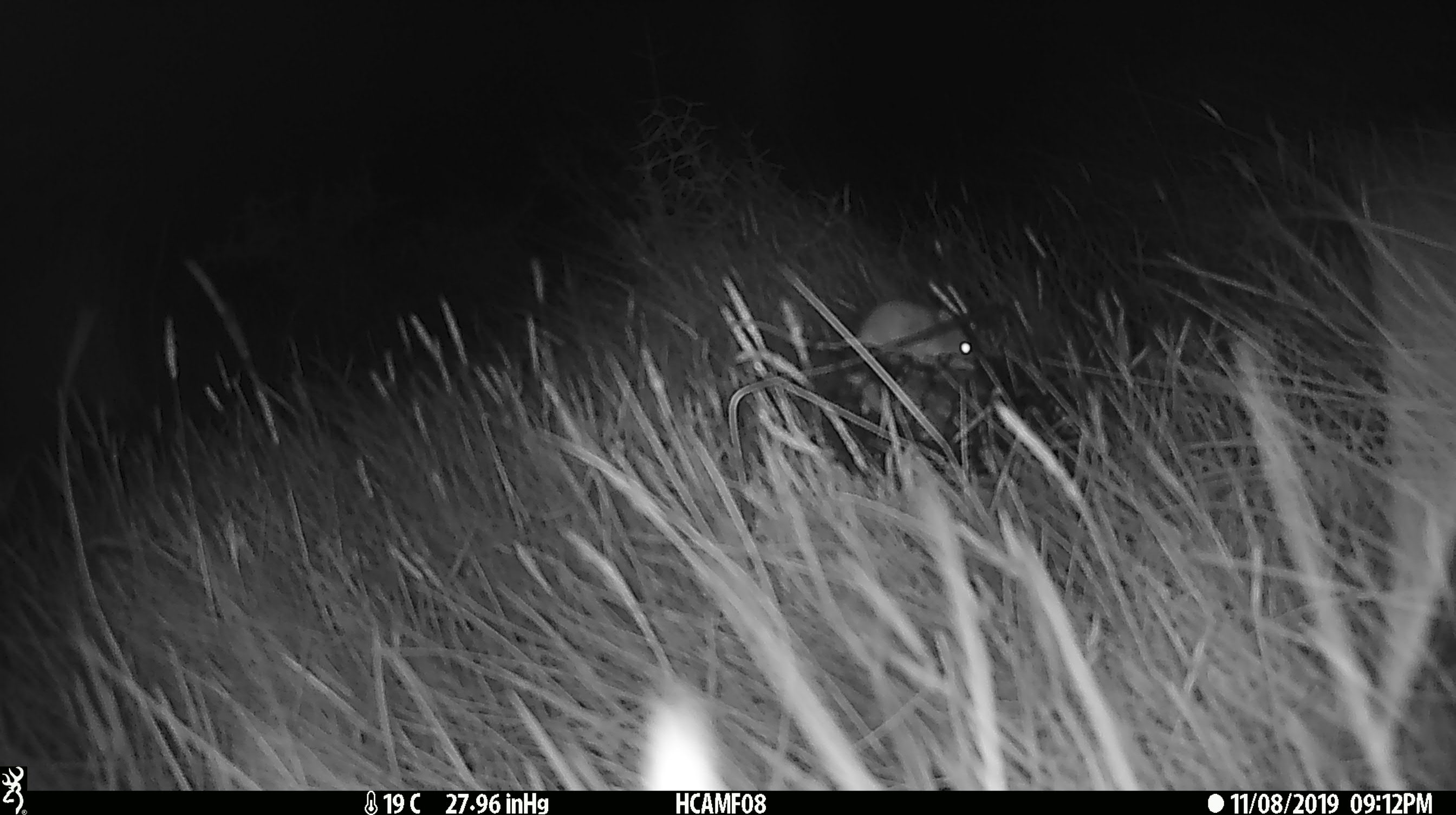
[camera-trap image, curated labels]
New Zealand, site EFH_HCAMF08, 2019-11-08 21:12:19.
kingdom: Animalia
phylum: Chordata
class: Mammalia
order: Rodentia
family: Muridae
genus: Mus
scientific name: Mus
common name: mouse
Mouse (Mus).